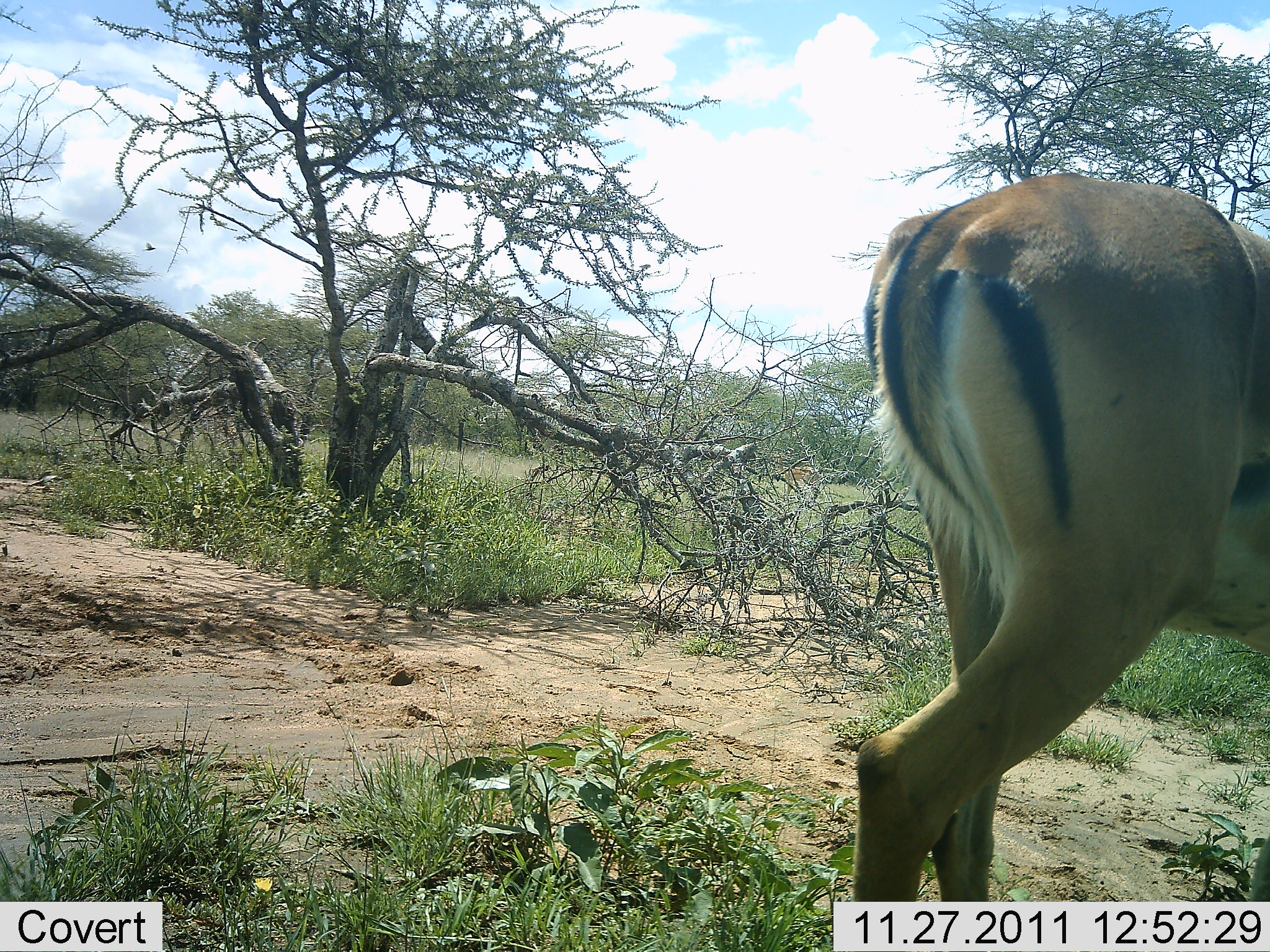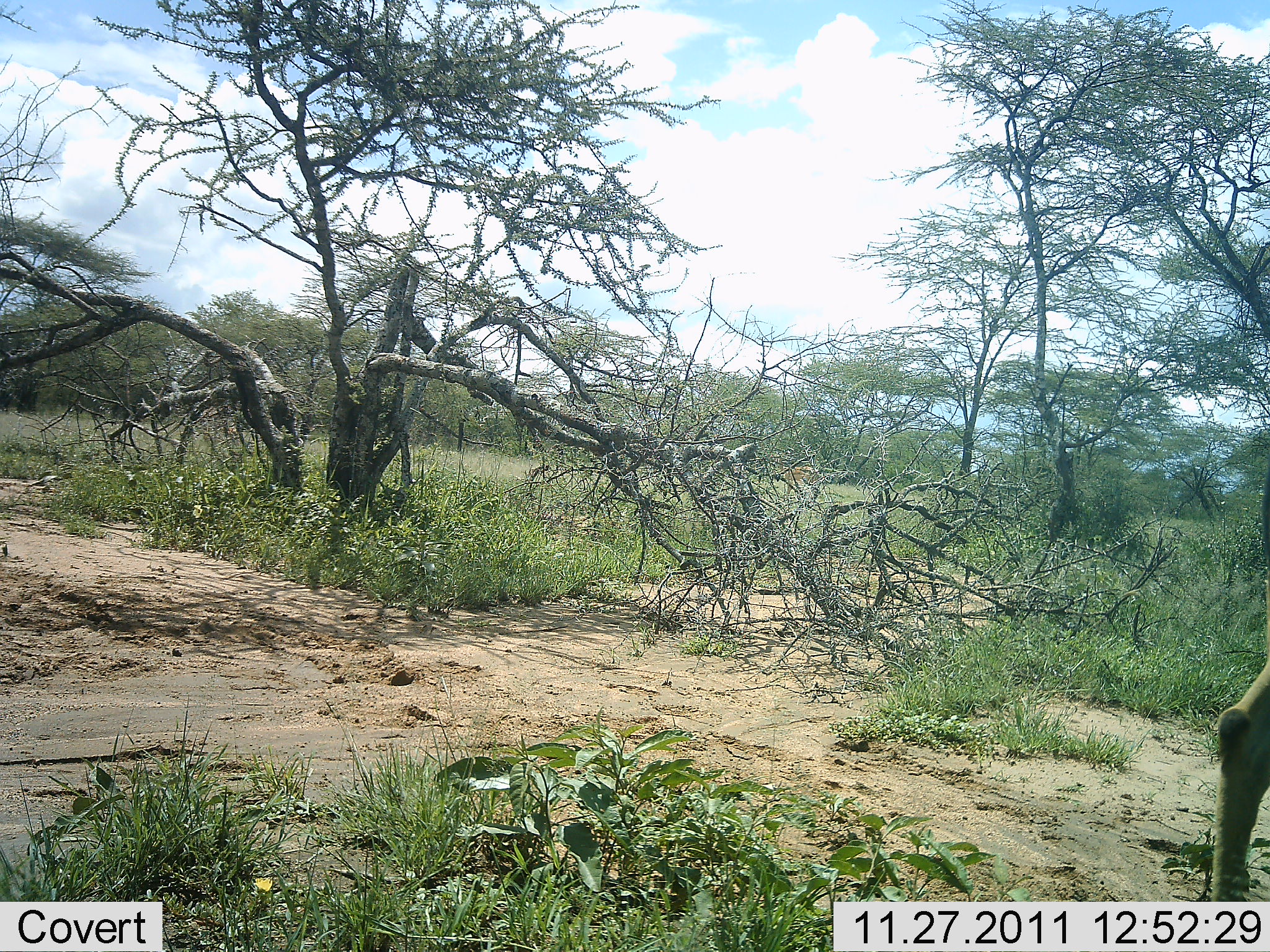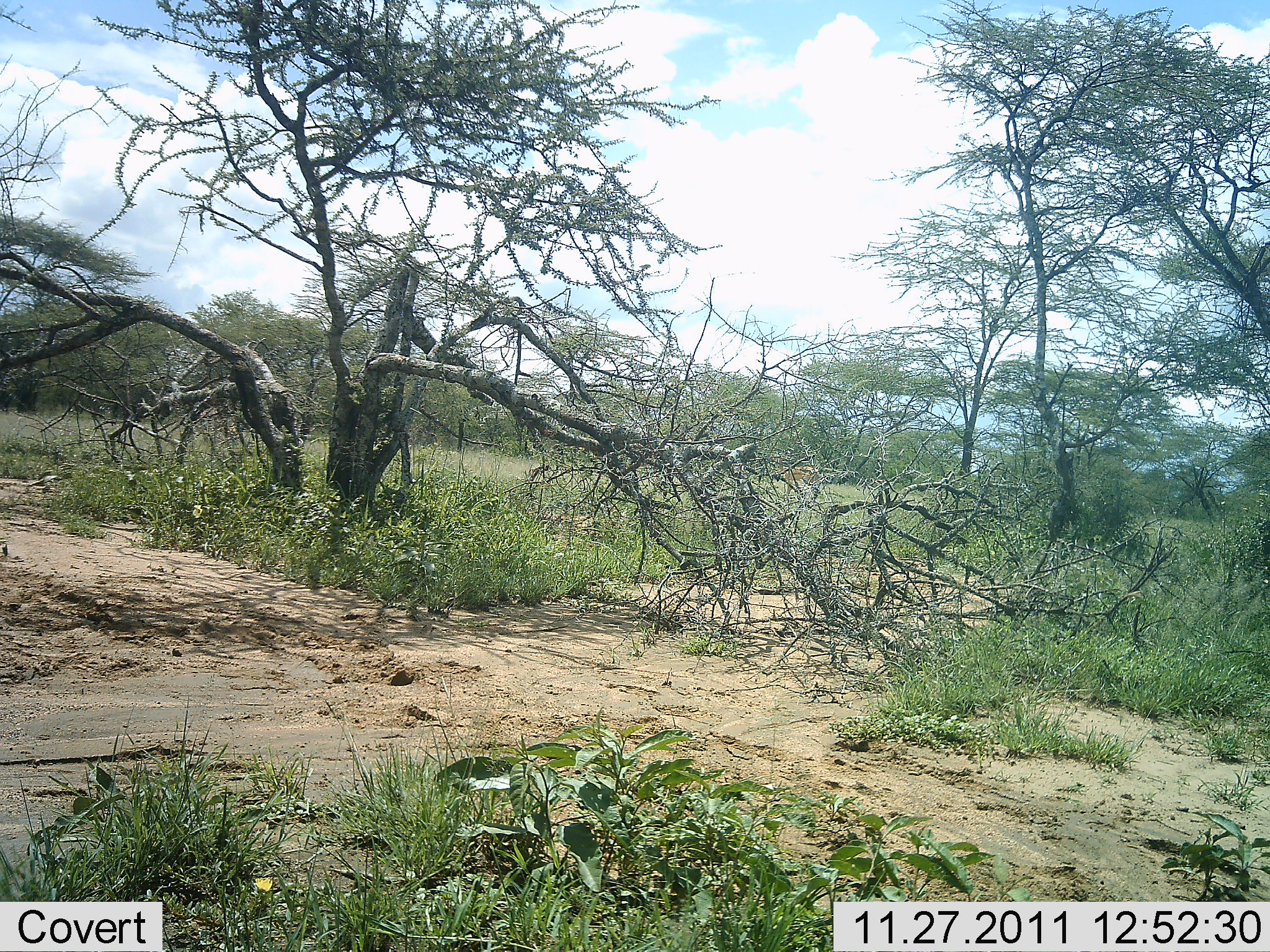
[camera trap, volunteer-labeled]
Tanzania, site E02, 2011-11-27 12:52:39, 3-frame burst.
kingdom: Animalia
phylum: Chordata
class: Mammalia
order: Artiodactyla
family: Bovidae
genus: Aepyceros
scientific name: Aepyceros melampus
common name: impala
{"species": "impala (Aepyceros melampus)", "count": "1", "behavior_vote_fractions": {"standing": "8%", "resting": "0%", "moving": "92%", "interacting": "0%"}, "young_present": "0%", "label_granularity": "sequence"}